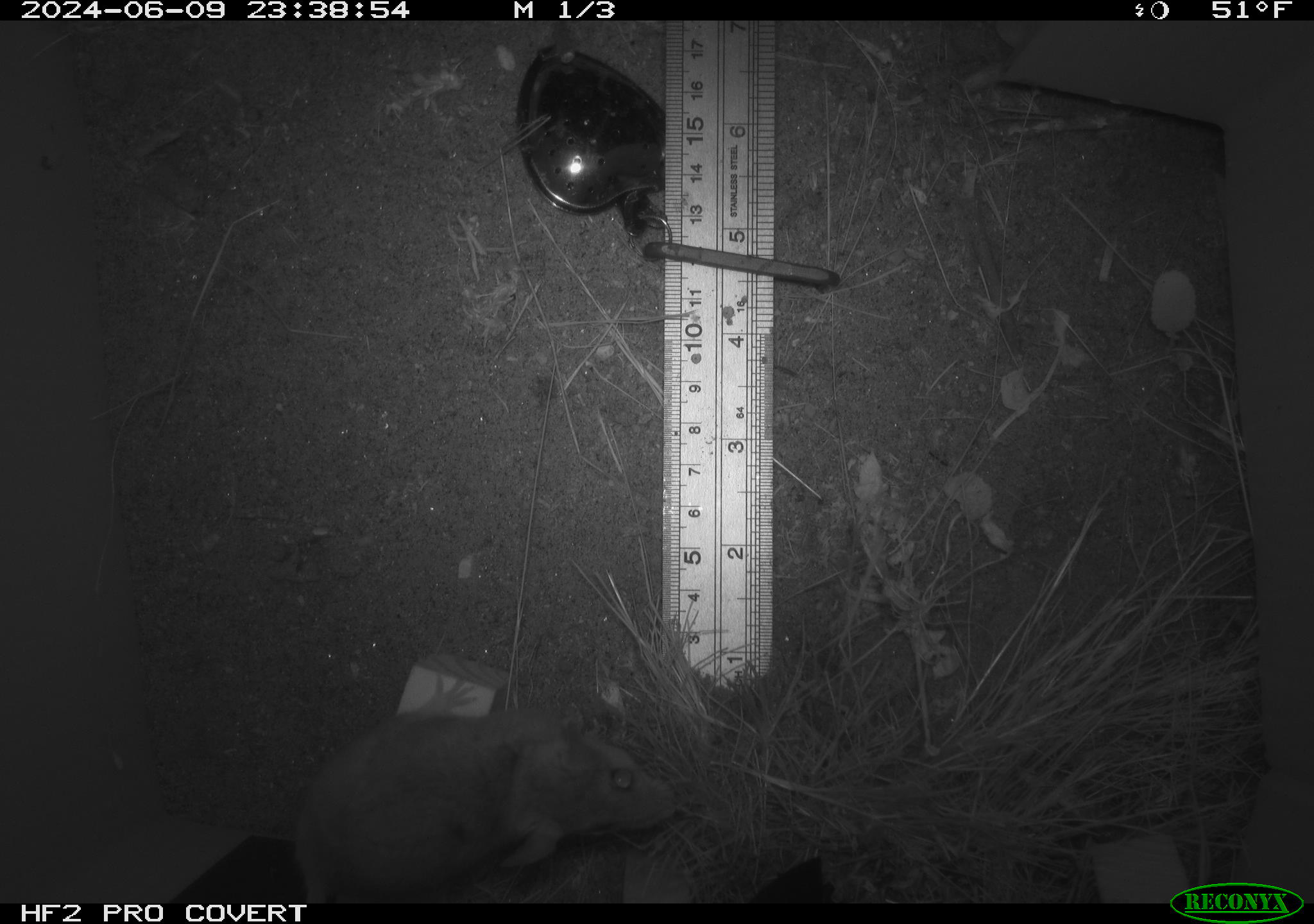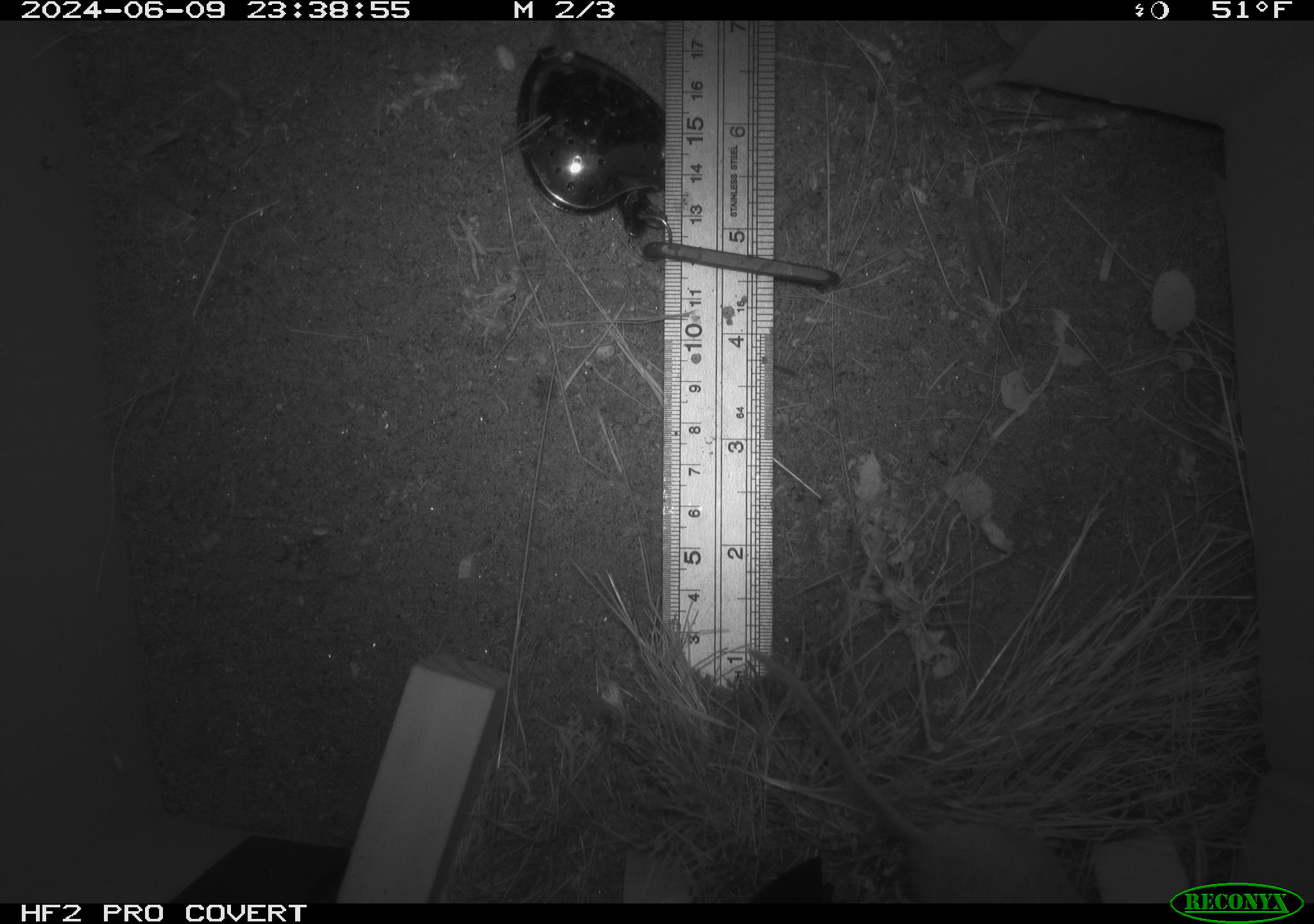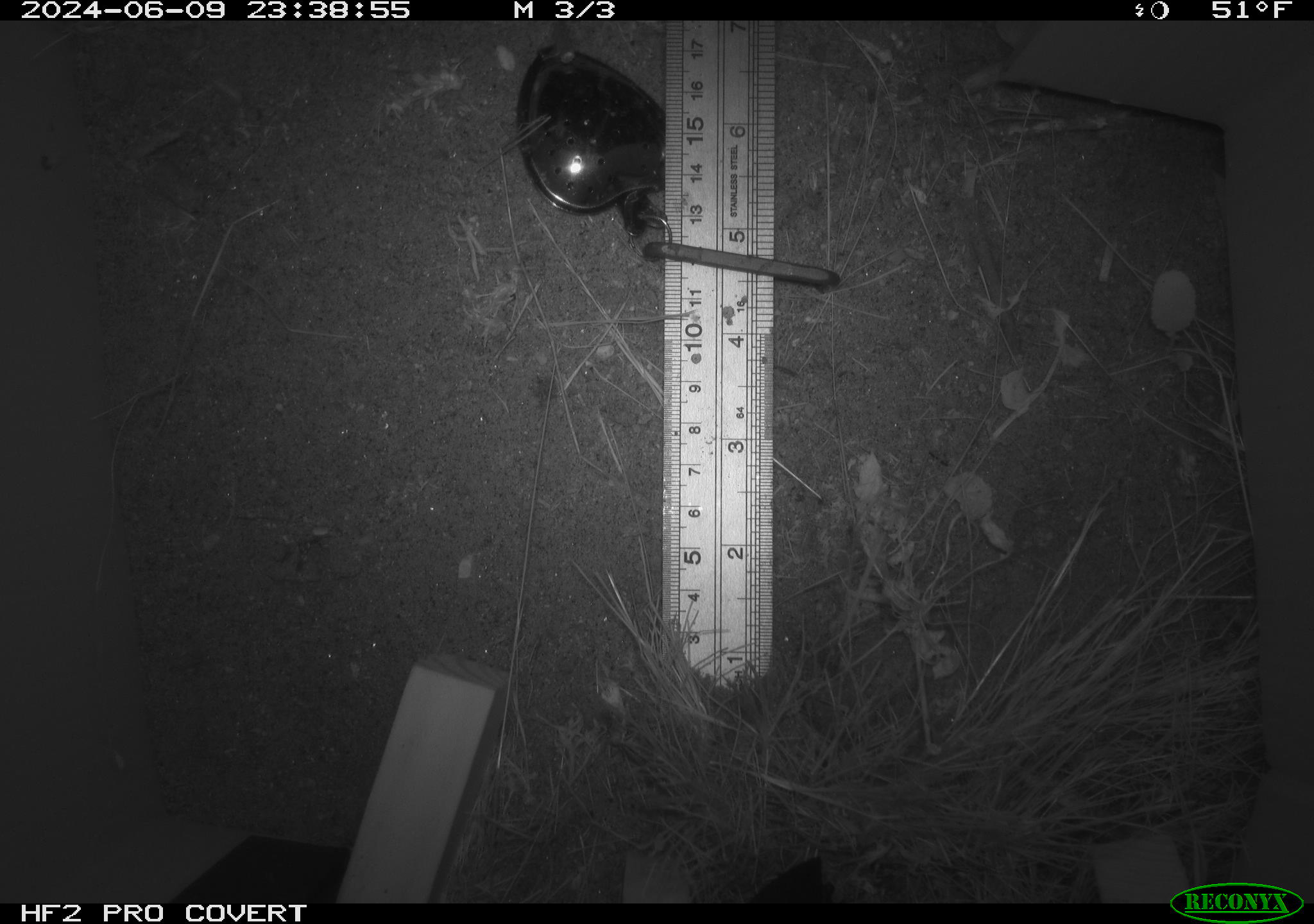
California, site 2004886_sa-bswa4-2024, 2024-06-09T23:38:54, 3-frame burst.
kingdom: Animalia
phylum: Chordata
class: Mammalia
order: Rodentia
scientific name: Rodentia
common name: rodent